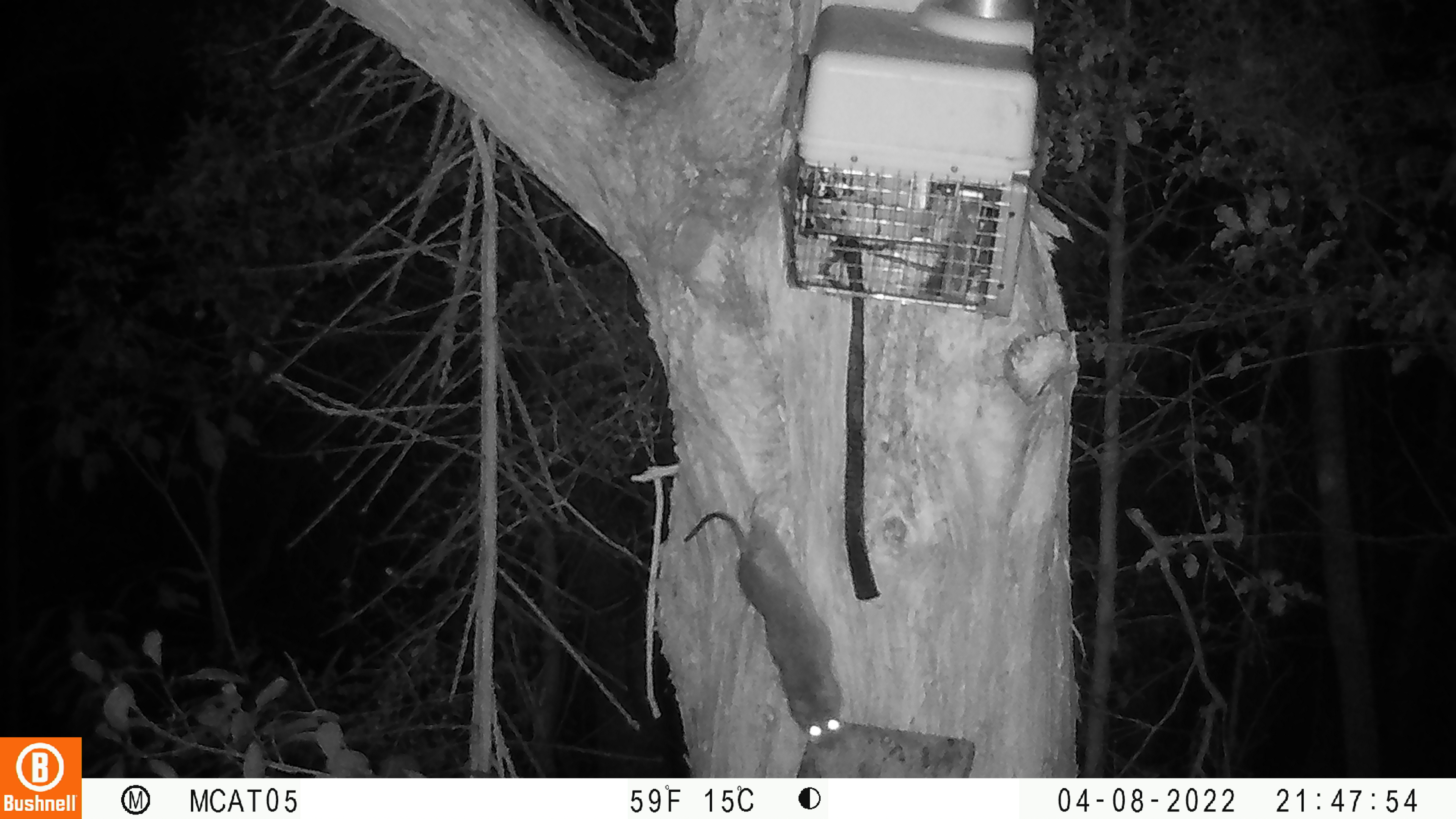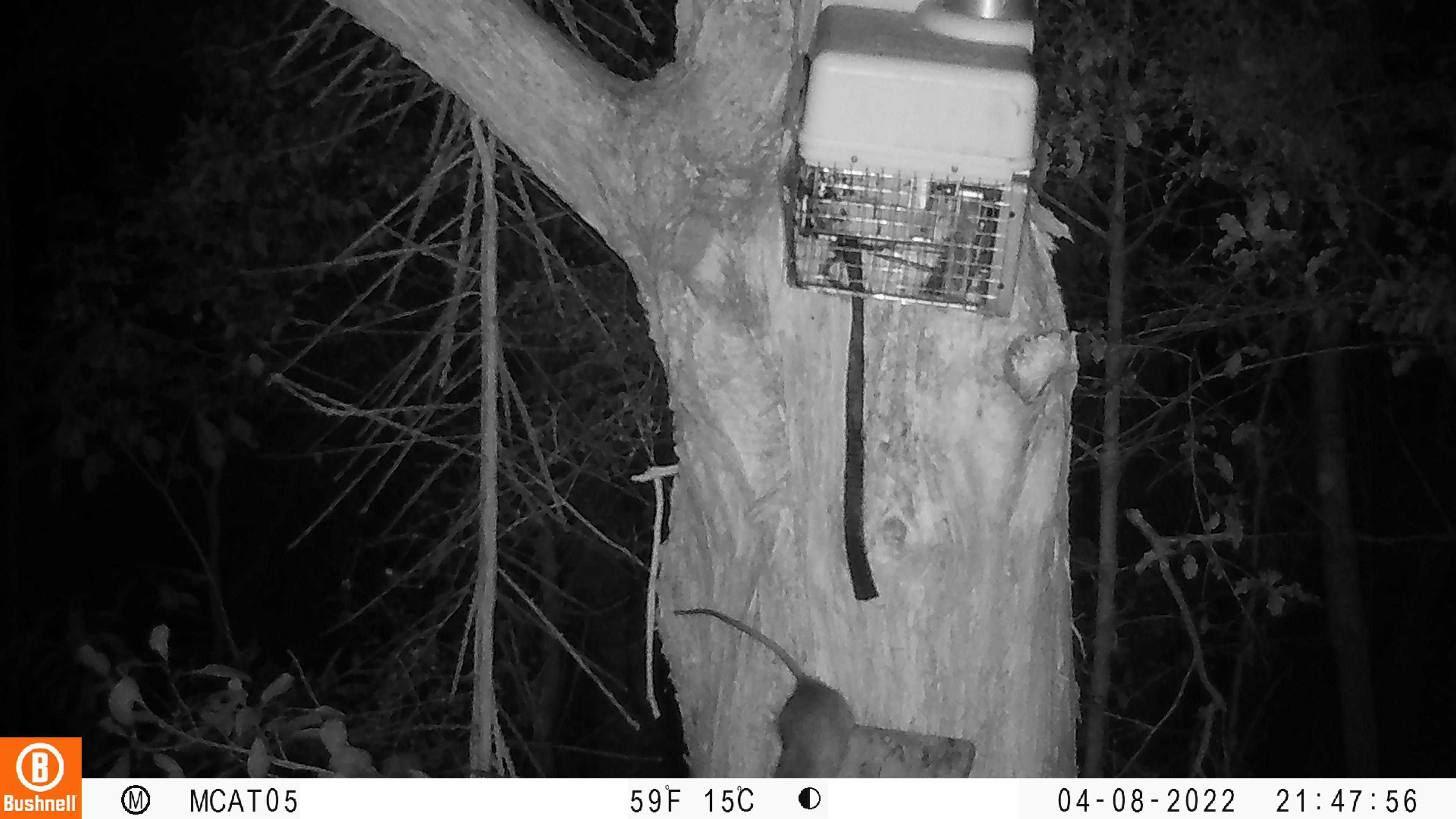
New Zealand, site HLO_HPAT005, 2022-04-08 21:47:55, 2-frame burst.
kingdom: Animalia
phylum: Chordata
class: Mammalia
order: Rodentia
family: Muridae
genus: Rattus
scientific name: Rattus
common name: rat